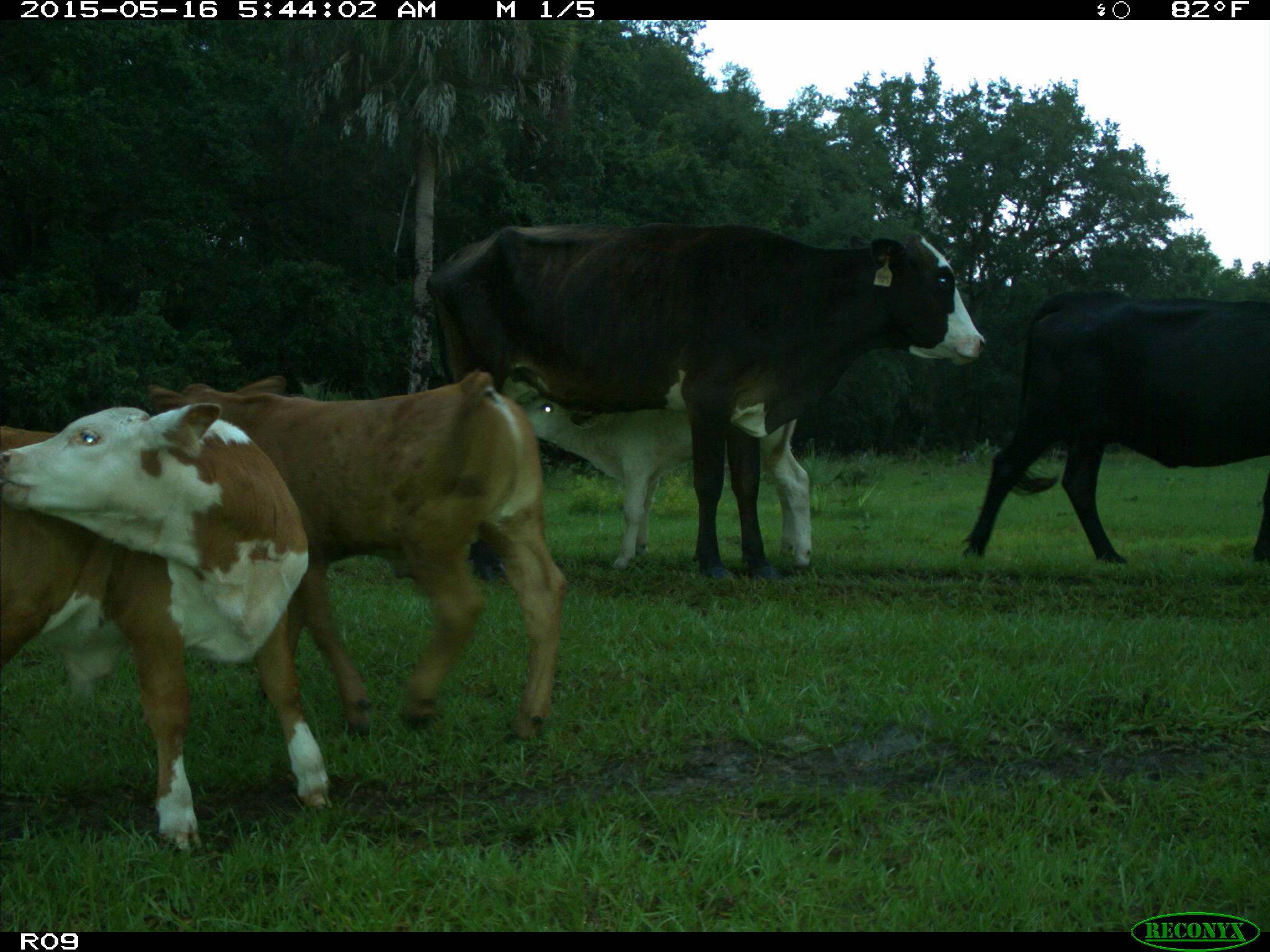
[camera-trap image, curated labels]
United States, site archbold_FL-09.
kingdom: Animalia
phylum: Chordata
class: Mammalia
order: Artiodactyla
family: Bovidae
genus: Bos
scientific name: Bos taurus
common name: domestic cow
Bos taurus (domestic cow).